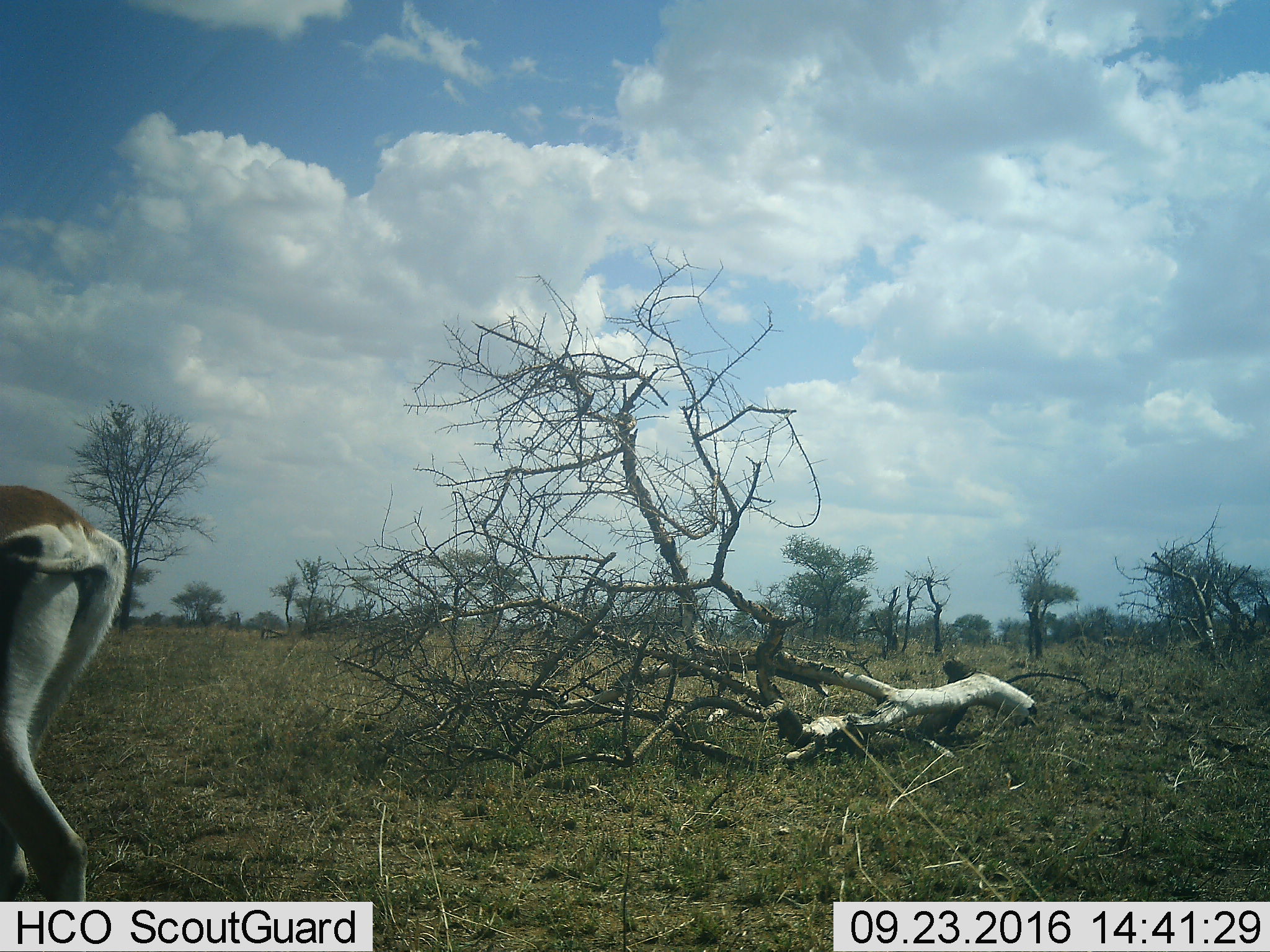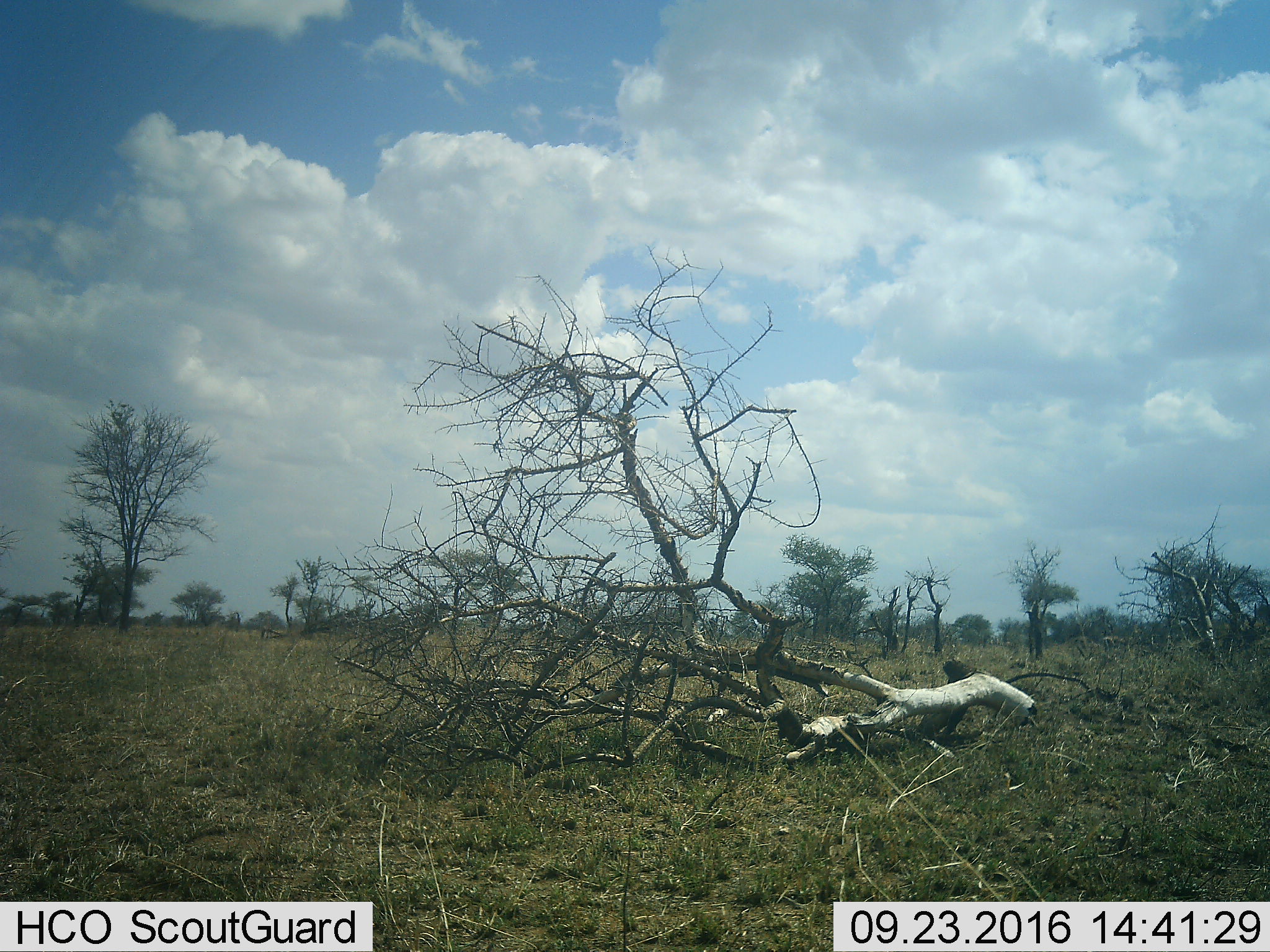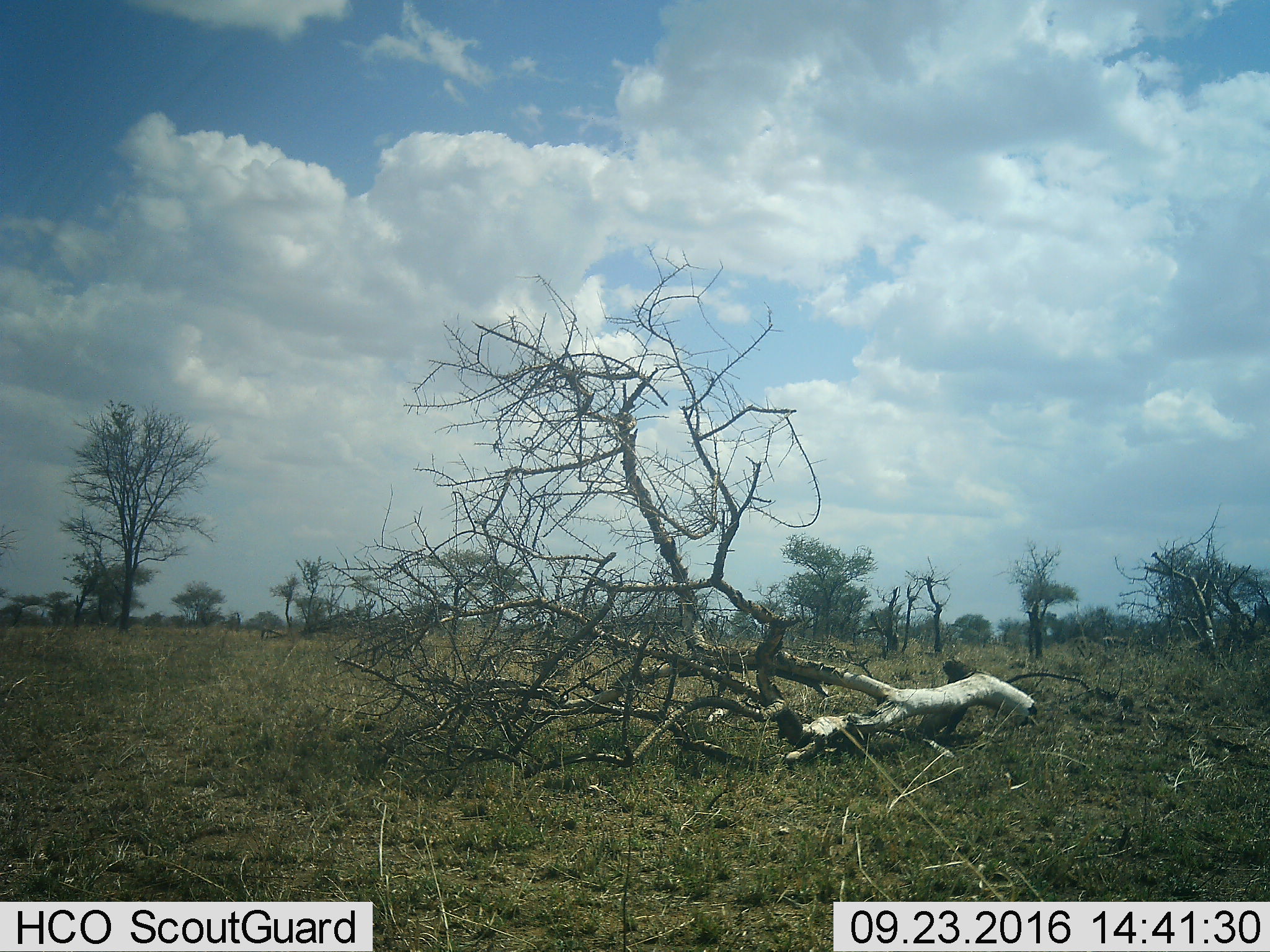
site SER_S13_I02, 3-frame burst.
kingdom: Animalia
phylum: Chordata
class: Mammalia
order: Artiodactyla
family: Bovidae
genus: Eudorcas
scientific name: Eudorcas thomsonii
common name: thomson's gazelle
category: gazellethomsons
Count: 1.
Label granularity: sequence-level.